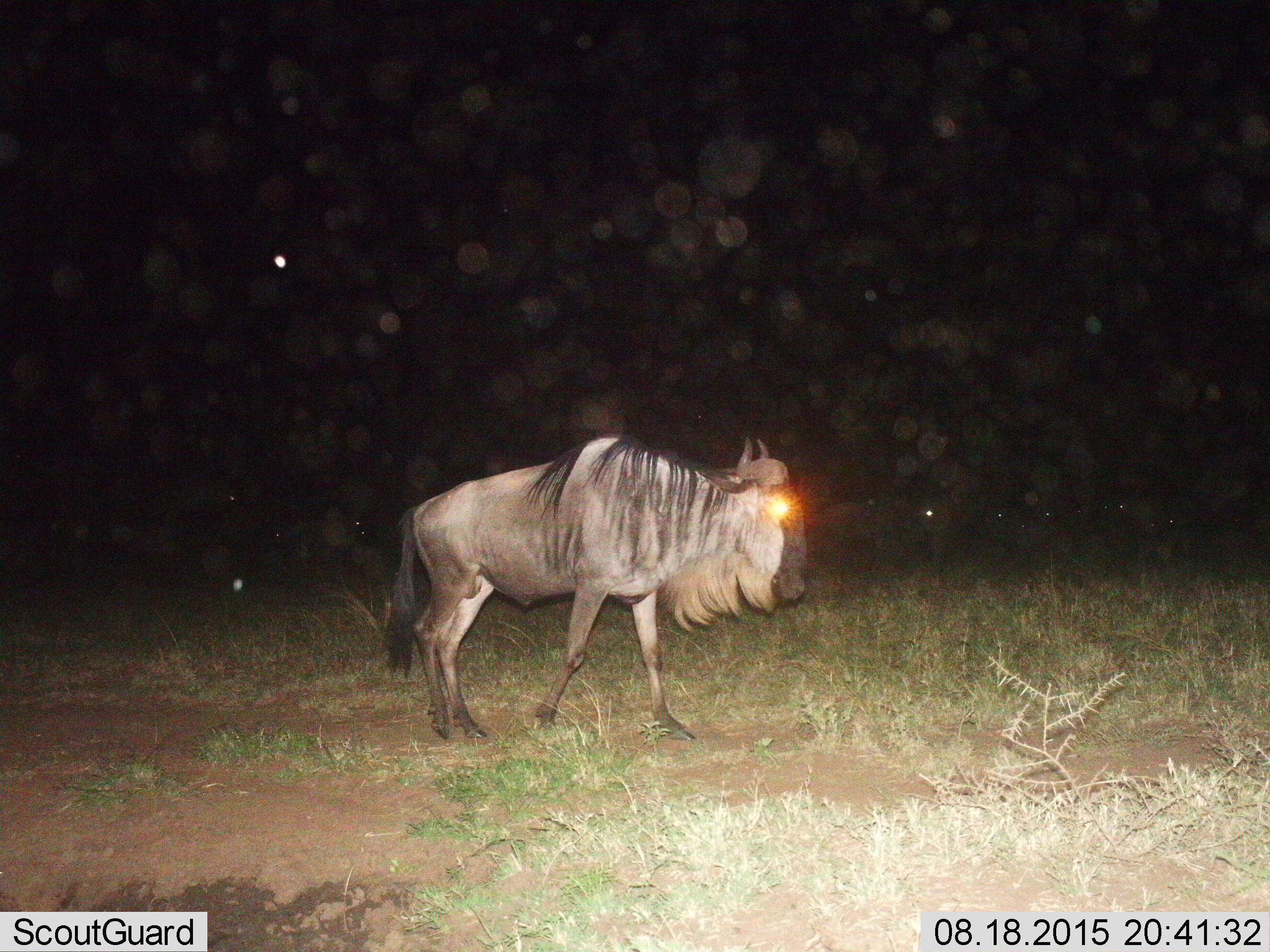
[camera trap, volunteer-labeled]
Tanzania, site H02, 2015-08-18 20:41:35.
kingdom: Animalia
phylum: Chordata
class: Mammalia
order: Artiodactyla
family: Bovidae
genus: Connochaetes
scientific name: Connochaetes taurinus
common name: blue wildebeest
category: wildebeest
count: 1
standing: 33%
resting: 0%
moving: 78%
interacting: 0%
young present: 0%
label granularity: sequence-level